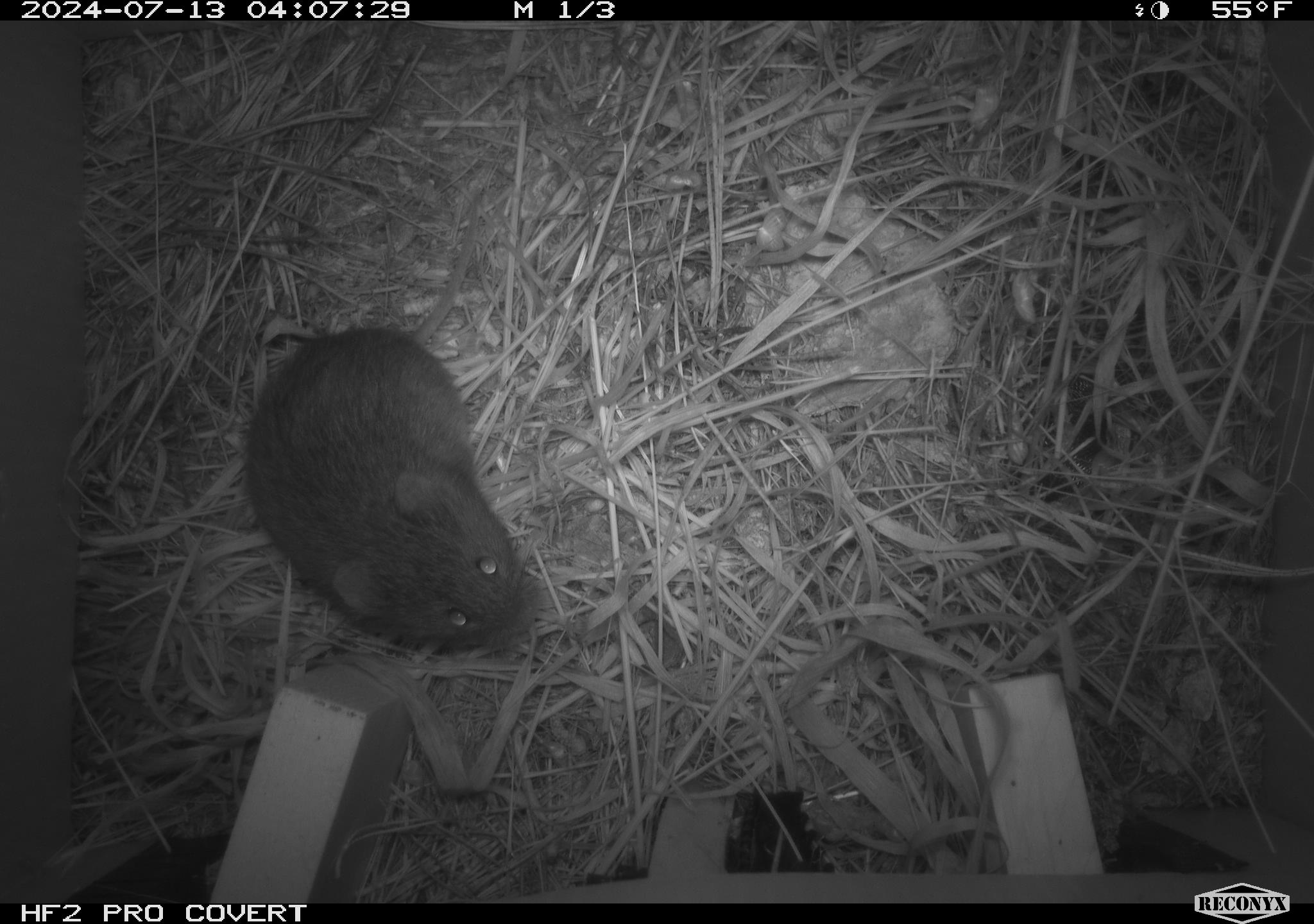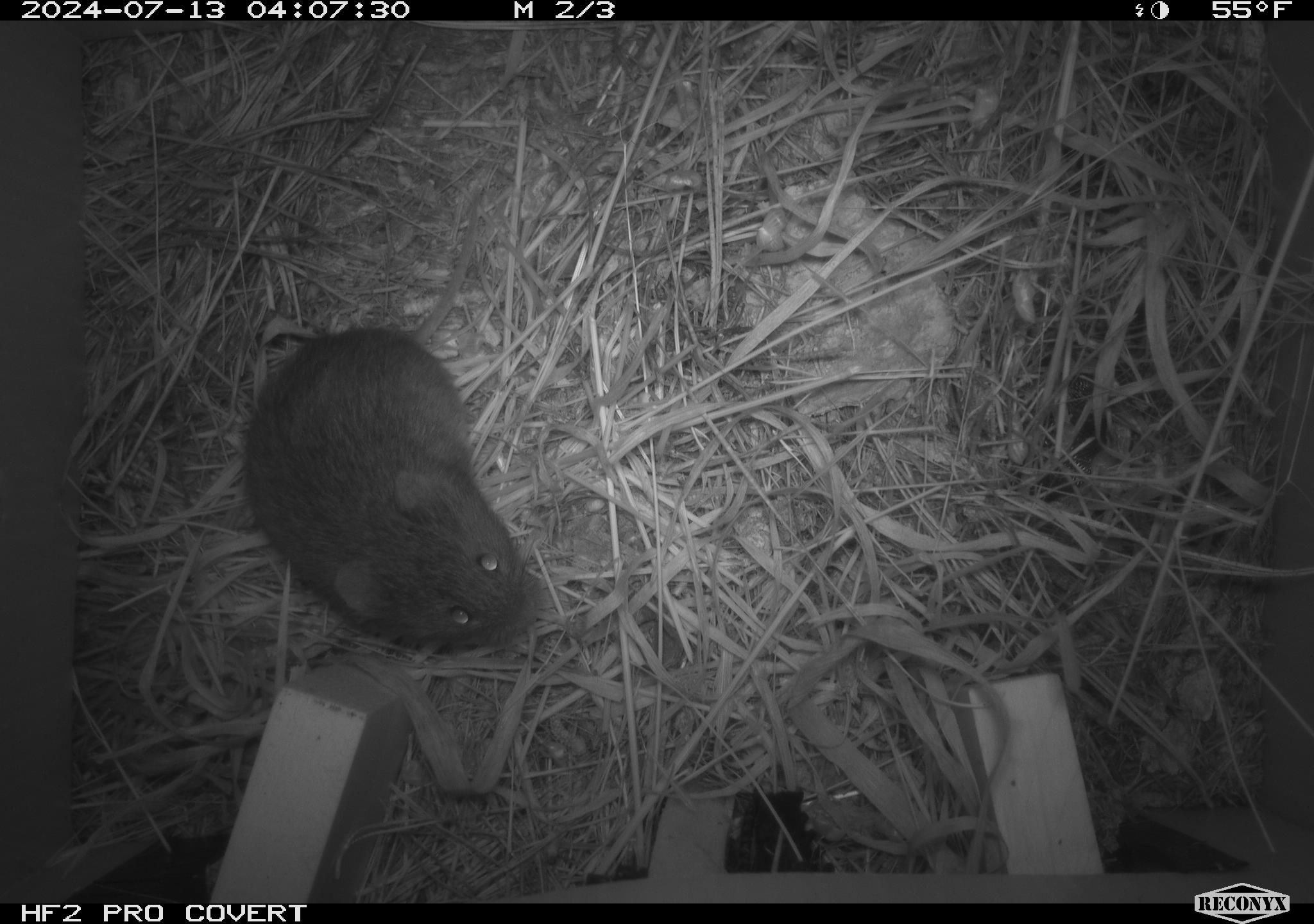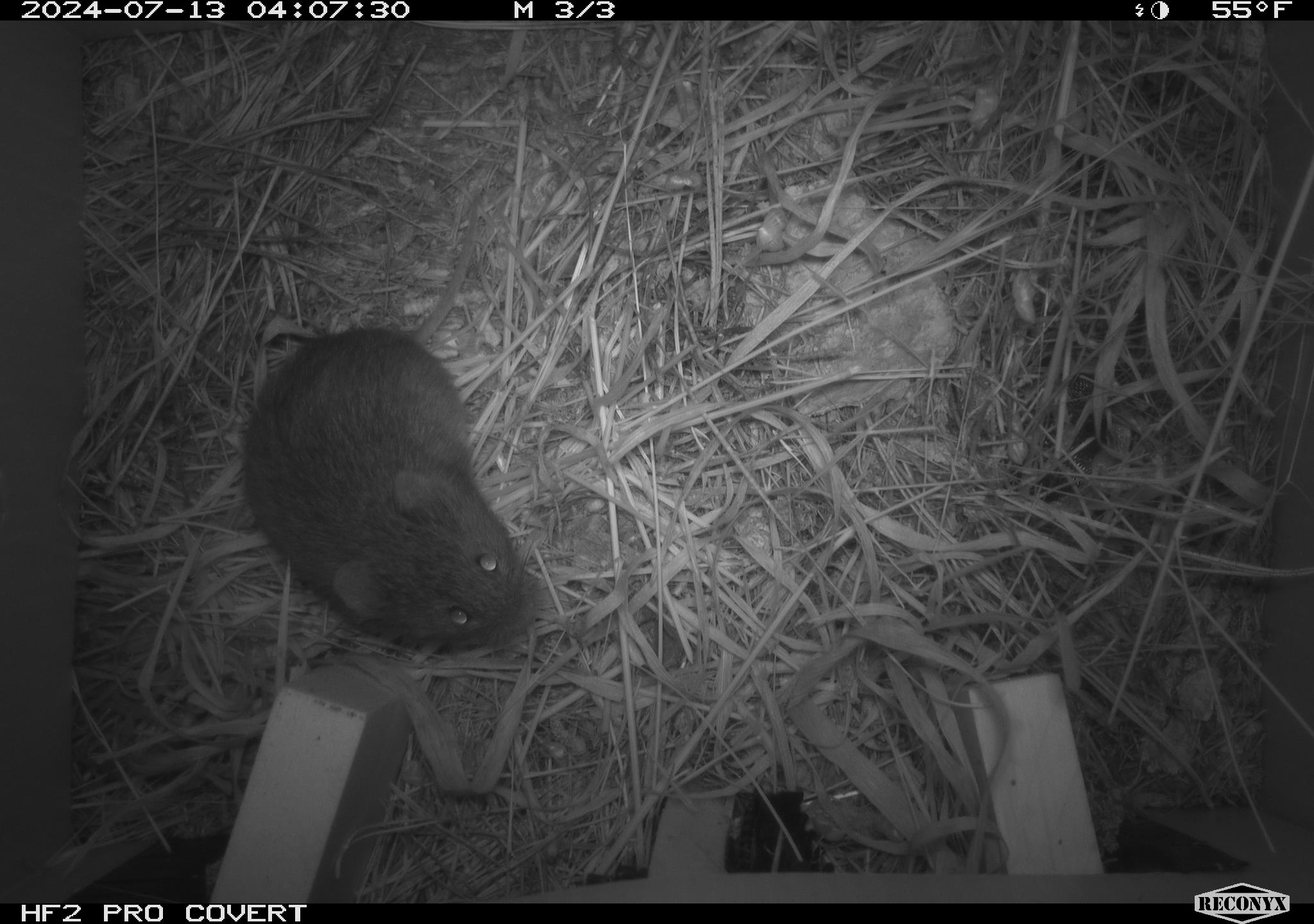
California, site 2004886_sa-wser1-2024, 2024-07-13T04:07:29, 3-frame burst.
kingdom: Animalia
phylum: Chordata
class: Mammalia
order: Rodentia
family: Cricetidae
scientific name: Arvicolinae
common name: voles, lemmings, and muskrats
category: arvicolinae subfamily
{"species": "arvicolinae subfamily (voles, lemmings, and muskrats) (Arvicolinae)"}